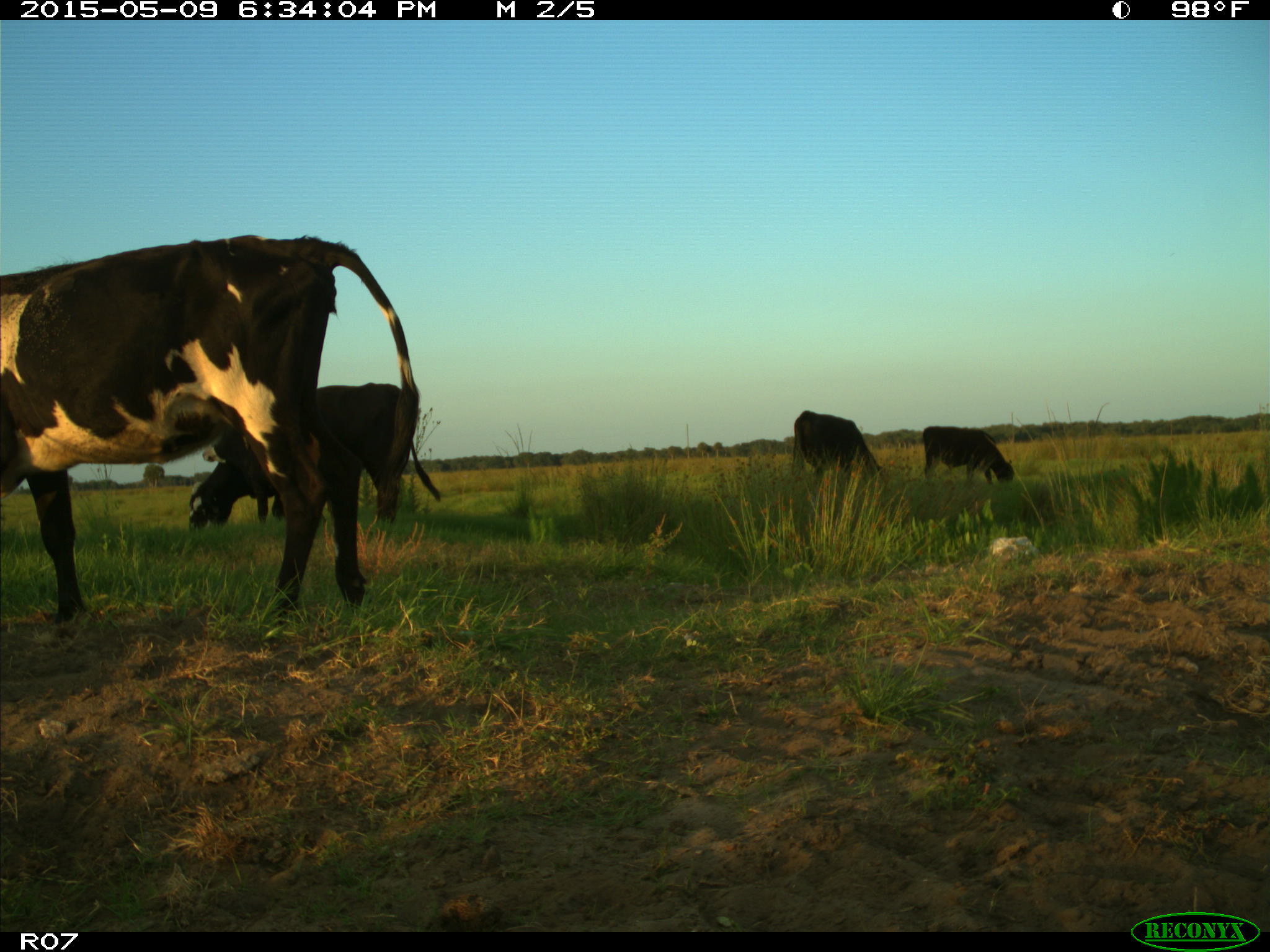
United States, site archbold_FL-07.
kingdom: Animalia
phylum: Chordata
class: Mammalia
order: Artiodactyla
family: Bovidae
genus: Bos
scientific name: Bos taurus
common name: domestic cow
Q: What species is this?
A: Bos taurus (domestic cow).